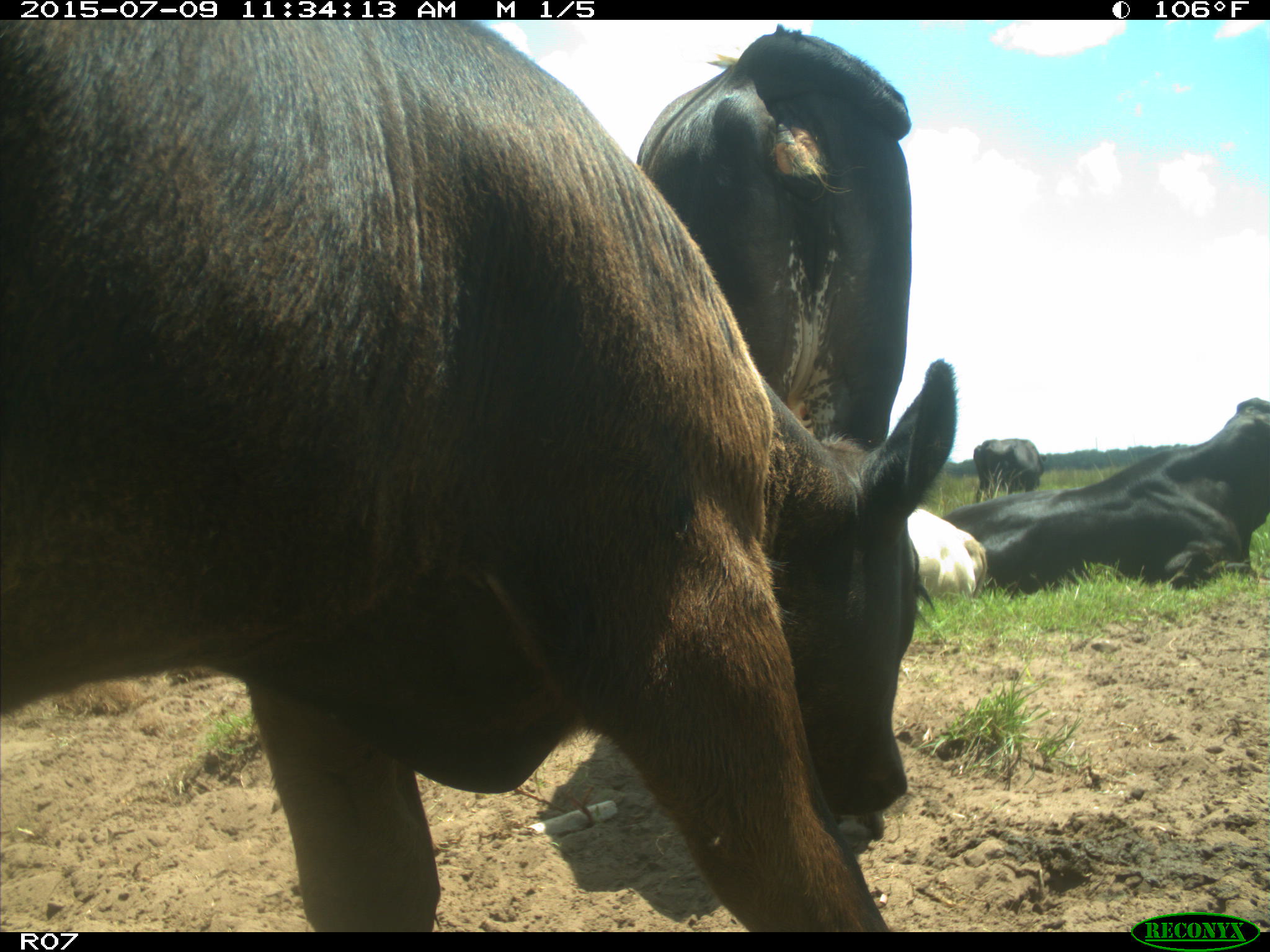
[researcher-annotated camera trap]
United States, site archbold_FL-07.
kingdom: Animalia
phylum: Chordata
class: Mammalia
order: Artiodactyla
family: Bovidae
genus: Bos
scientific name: Bos taurus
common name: domestic cow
Bos taurus (domestic cow).